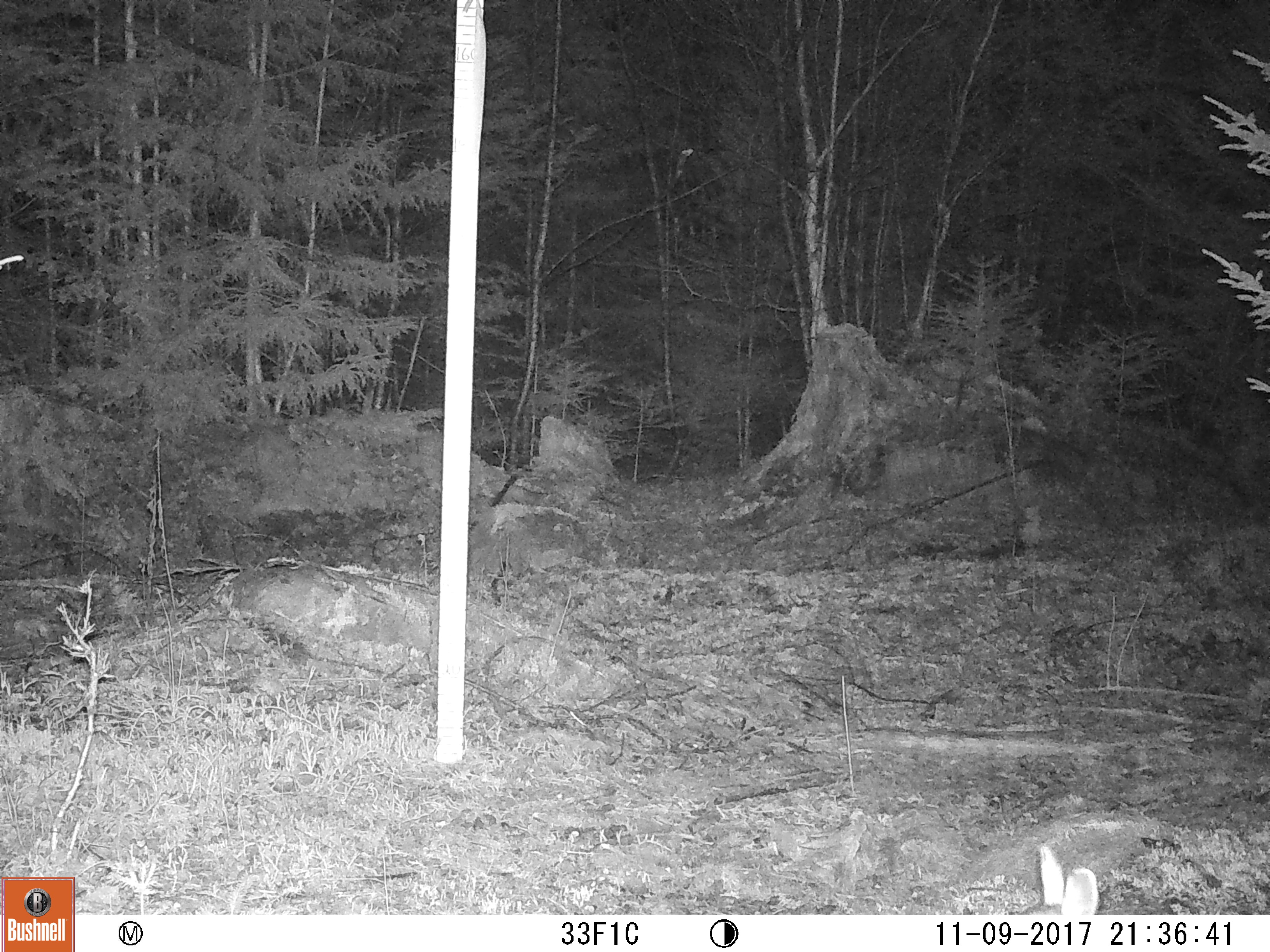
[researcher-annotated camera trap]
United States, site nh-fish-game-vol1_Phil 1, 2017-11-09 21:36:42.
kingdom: Animalia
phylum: Chordata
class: Mammalia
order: Lagomorpha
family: Leporidae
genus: Lepus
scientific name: Lepus americanus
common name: snowshoe hare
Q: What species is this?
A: Snowshoe hare (Lepus americanus).